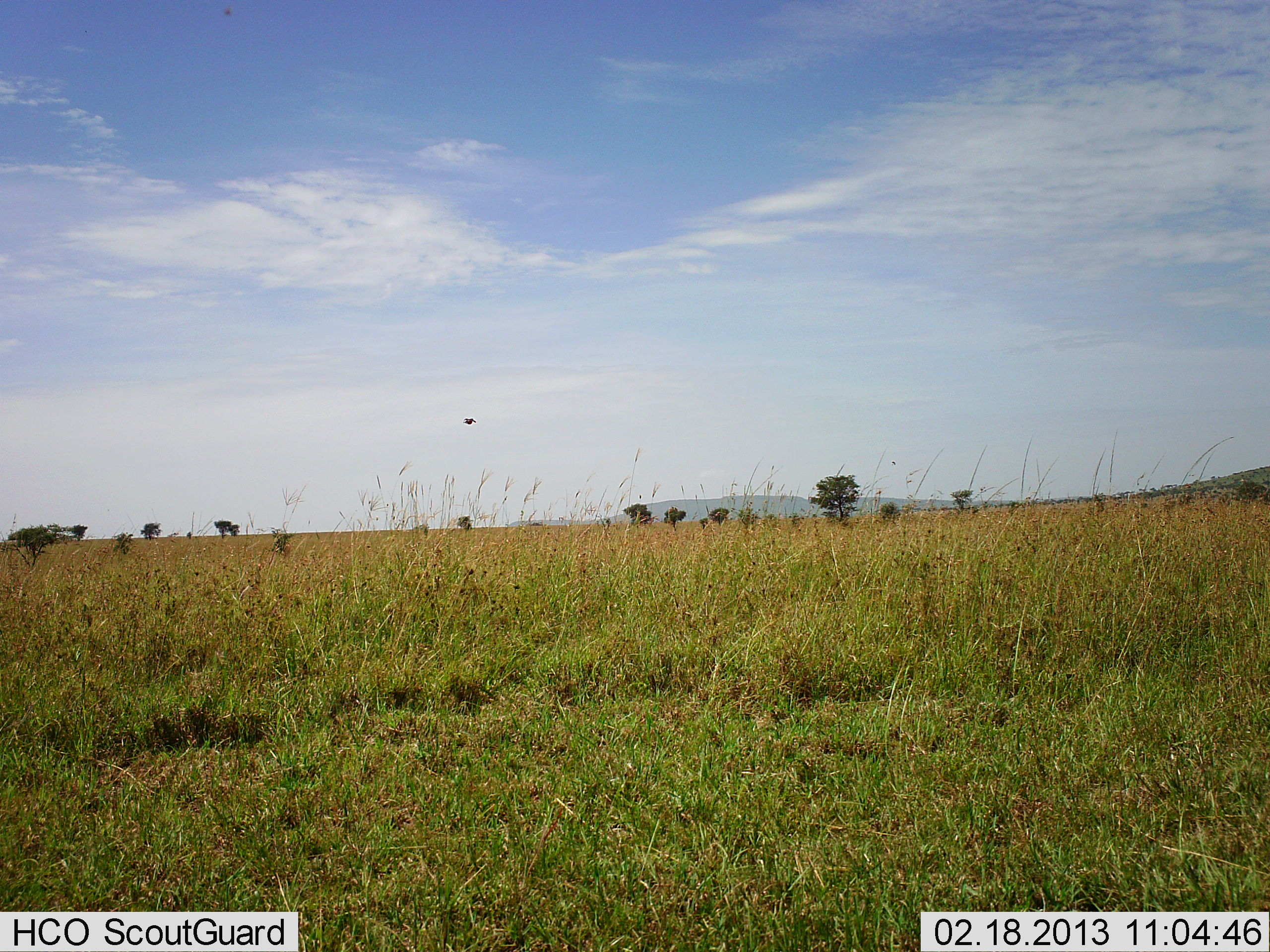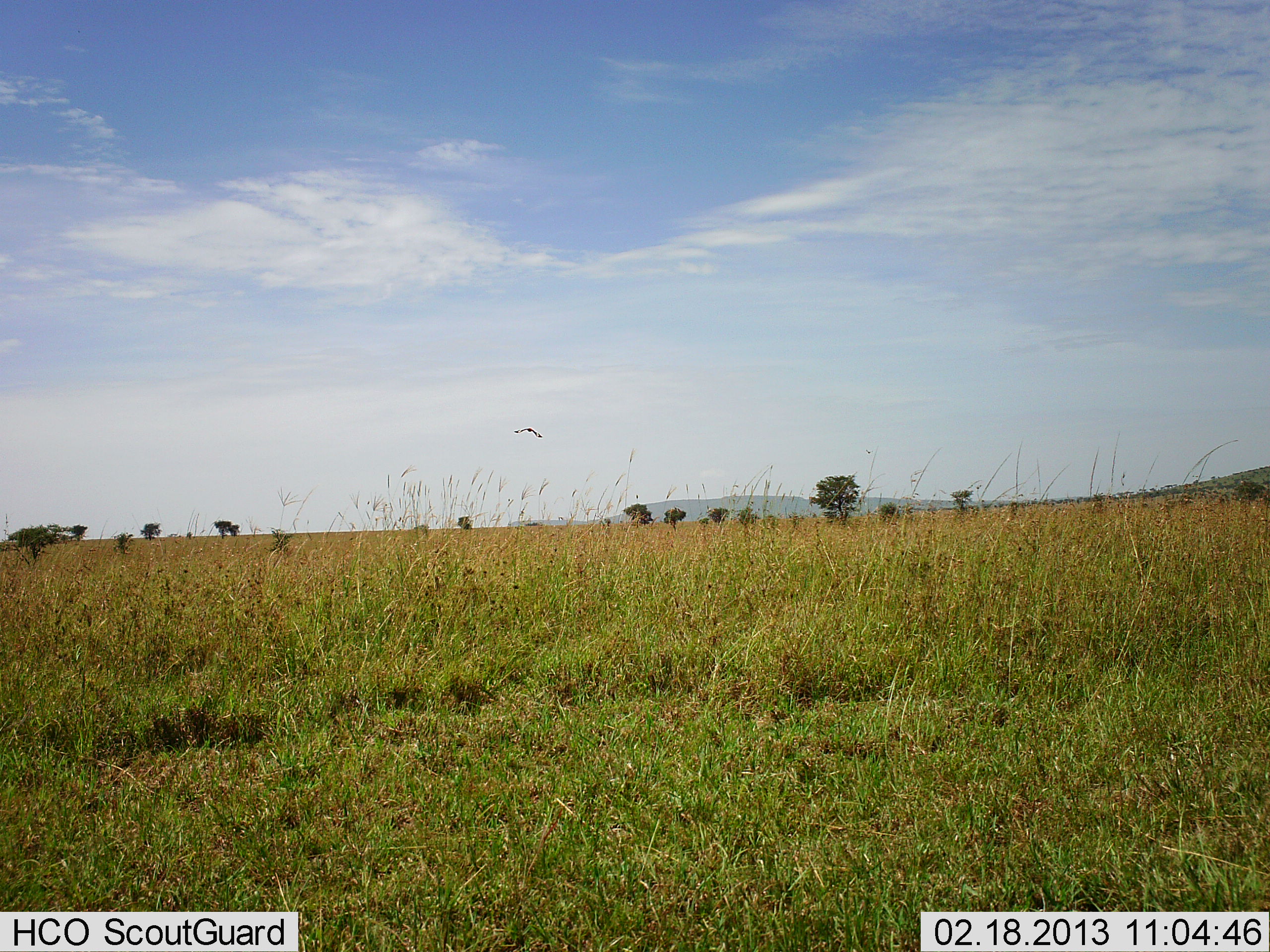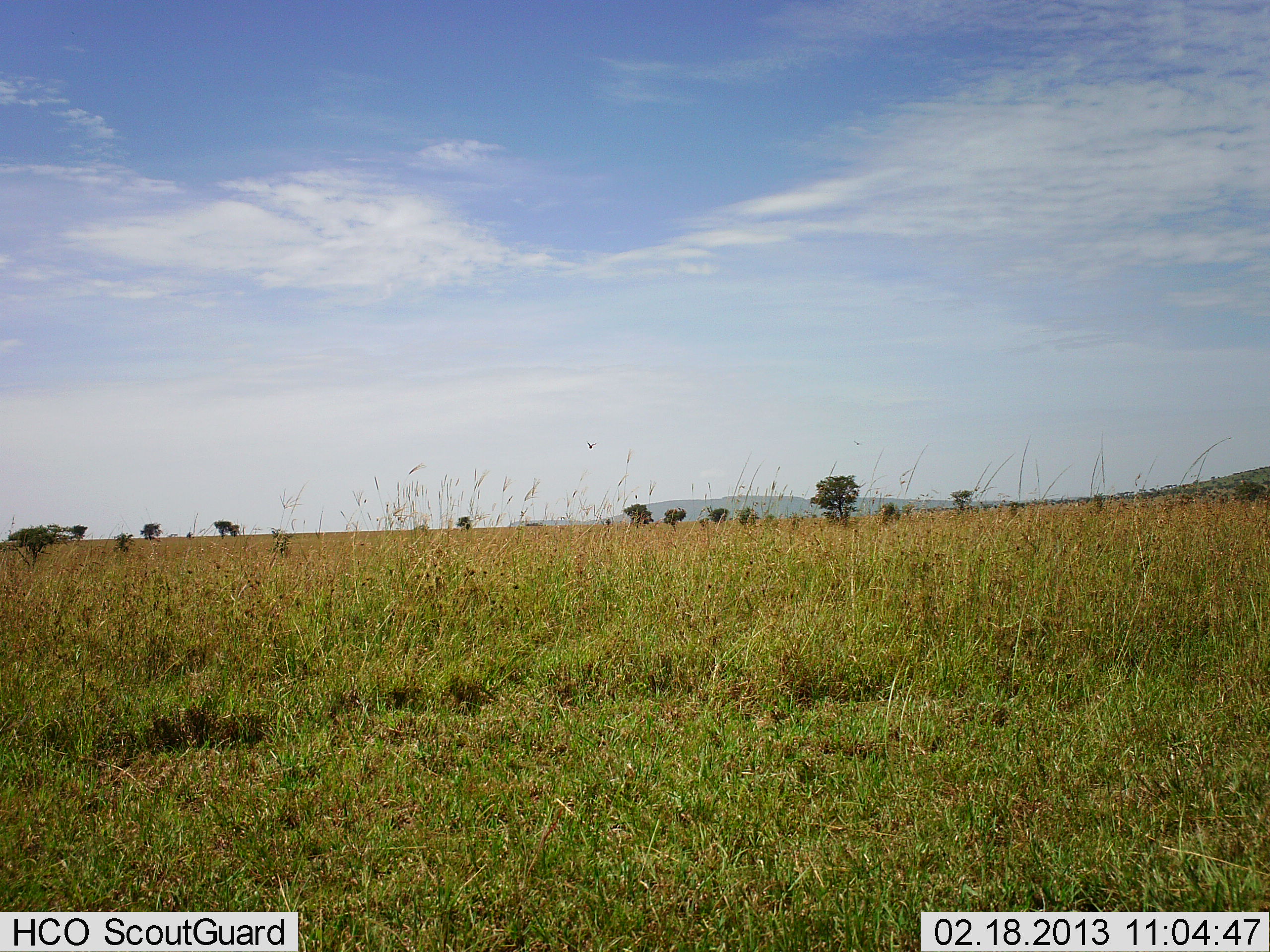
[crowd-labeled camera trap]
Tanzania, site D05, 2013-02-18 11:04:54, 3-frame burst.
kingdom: Animalia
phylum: Chordata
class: Aves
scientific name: Aves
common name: bird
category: otherbird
Otherbird (bird) (Aves), count 1. Behavior (volunteer vote fractions): standing 0%, resting 0%, moving 100%, interacting 0%. Young present (vote fraction): 0%. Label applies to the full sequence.